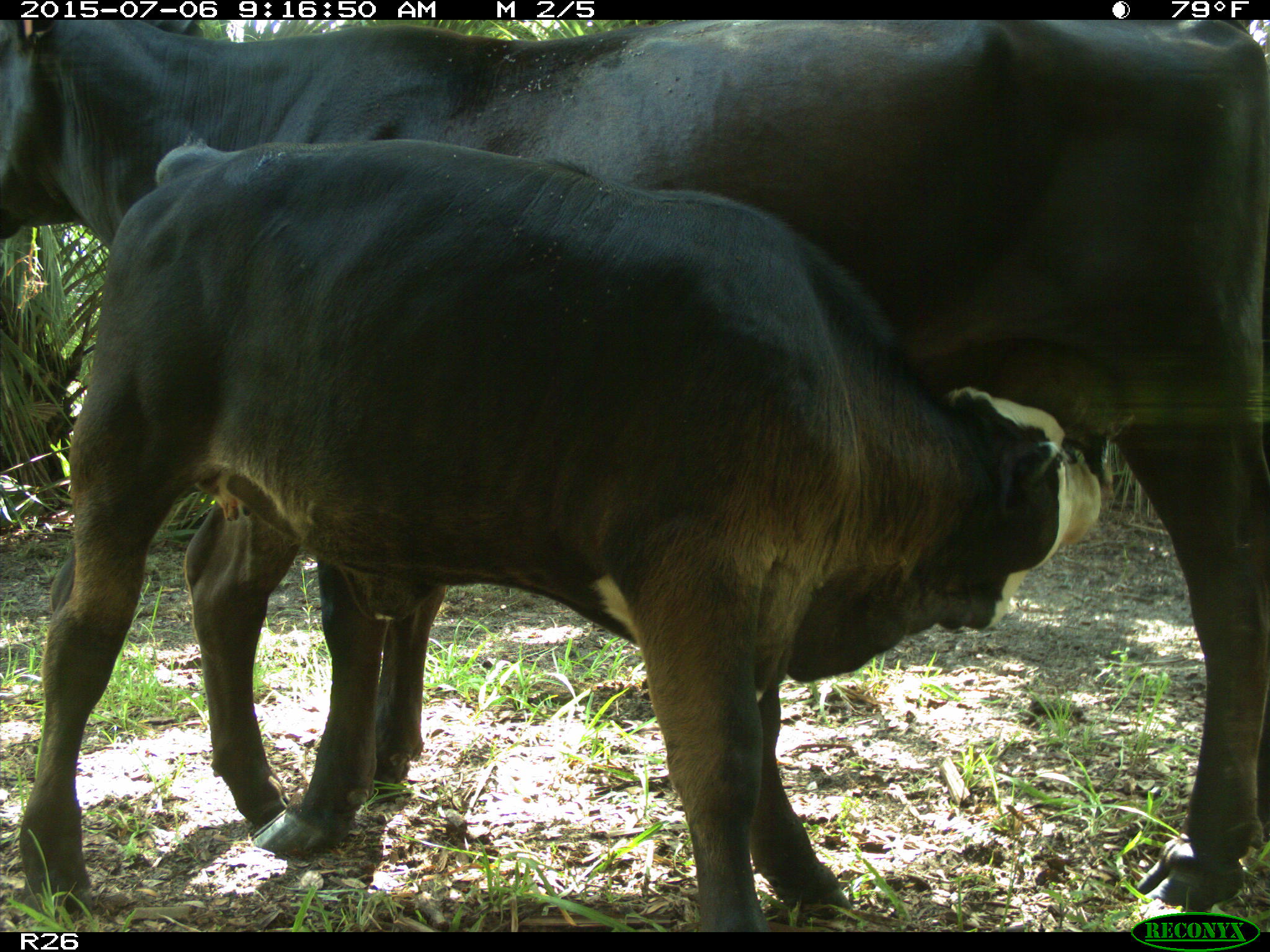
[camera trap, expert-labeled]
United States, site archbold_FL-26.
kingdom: Animalia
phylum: Chordata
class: Mammalia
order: Artiodactyla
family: Bovidae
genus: Bos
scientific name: Bos taurus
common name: domestic cow